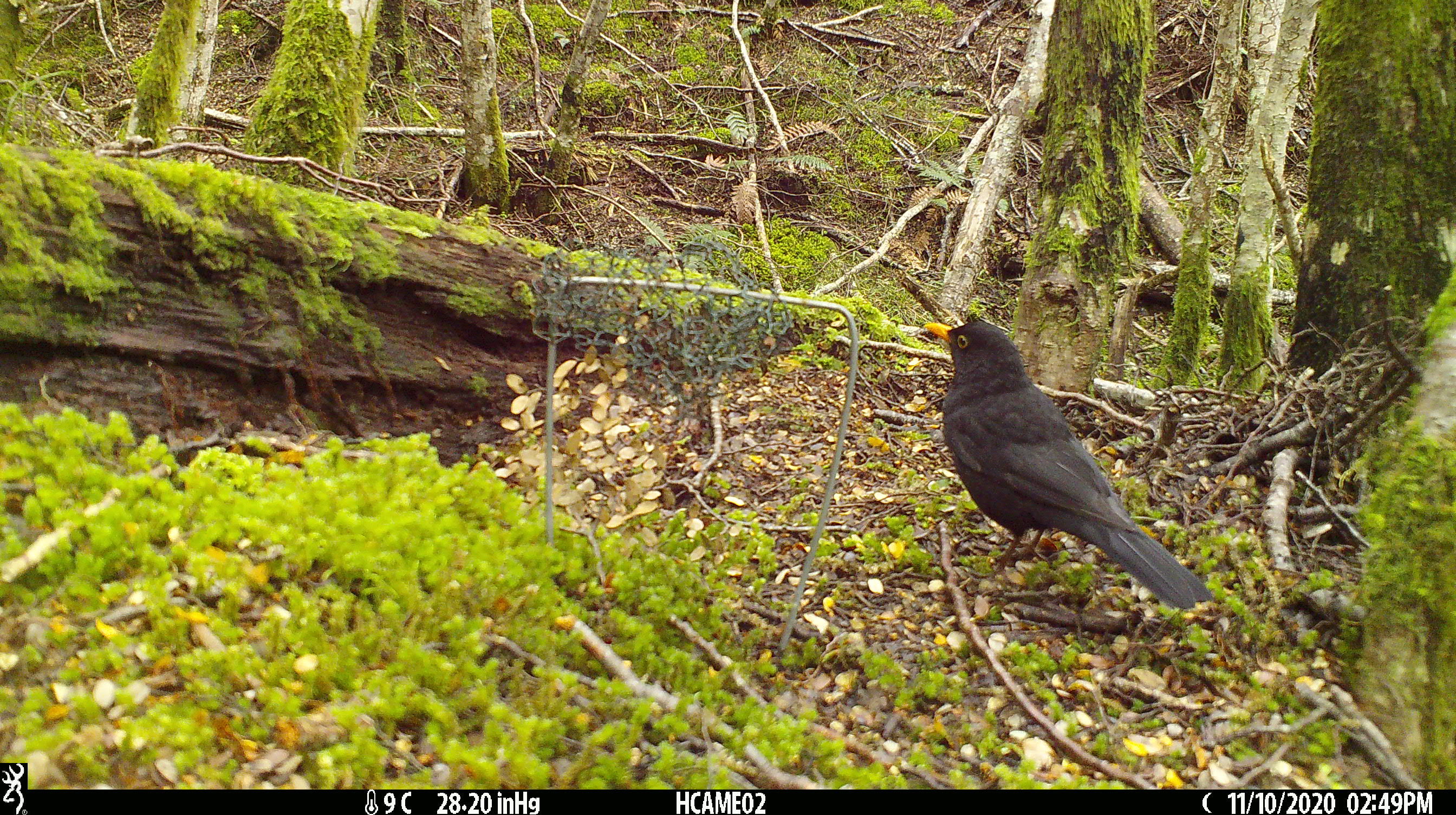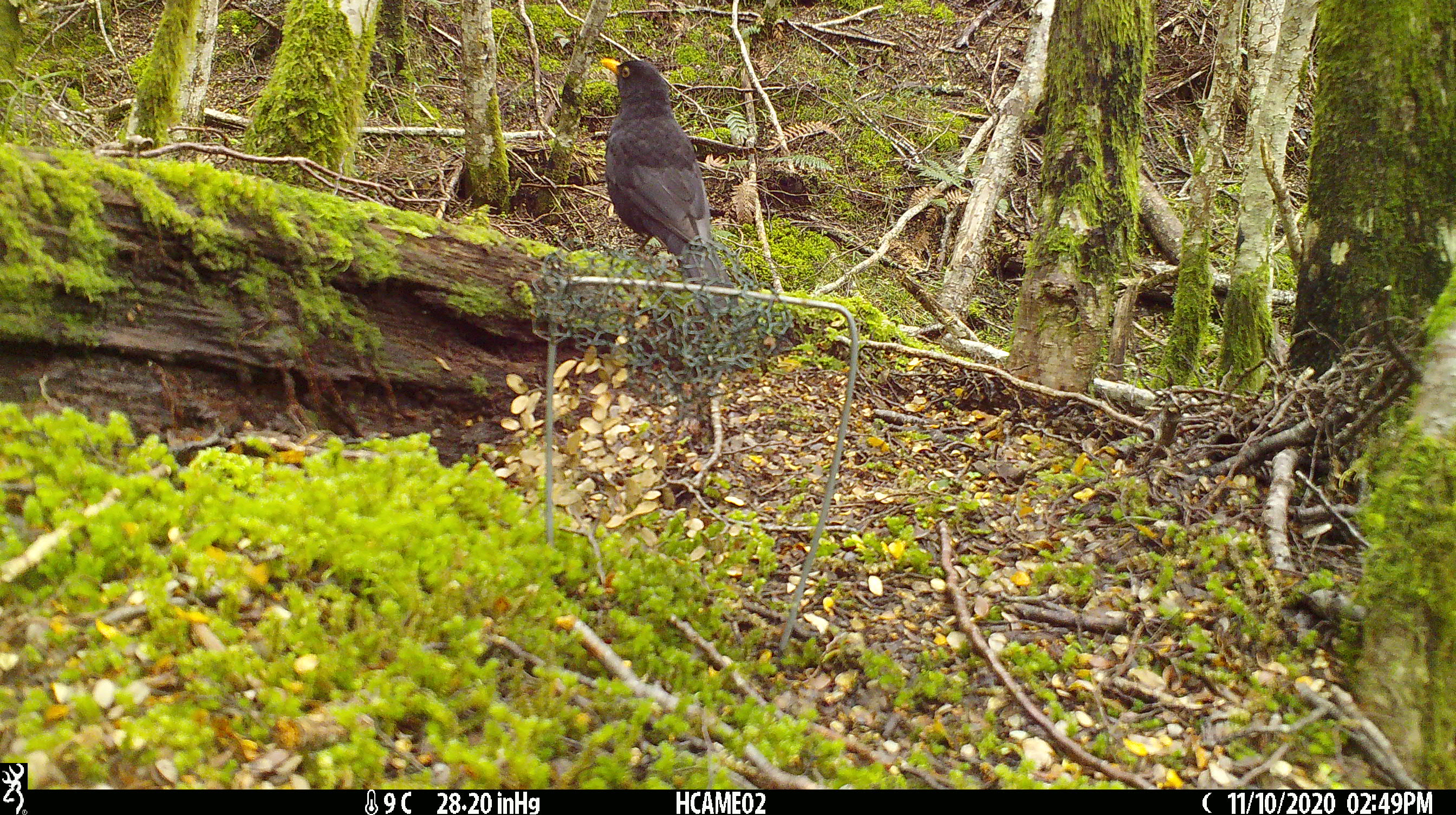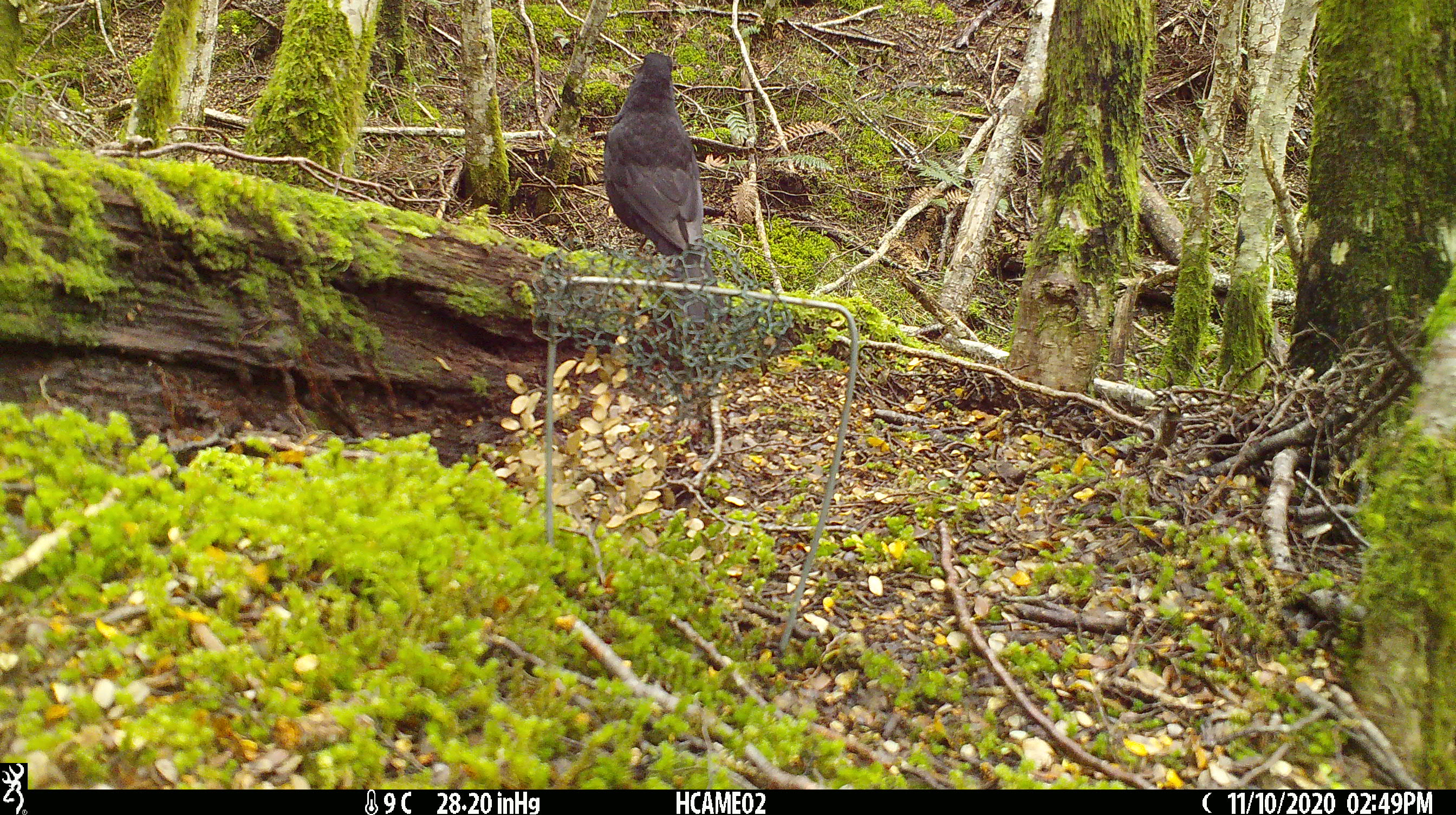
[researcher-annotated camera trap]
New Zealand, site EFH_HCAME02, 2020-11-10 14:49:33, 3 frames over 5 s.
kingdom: Animalia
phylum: Chordata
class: Aves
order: Passeriformes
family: Turdidae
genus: Turdus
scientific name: Turdus merula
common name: eurasian blackbird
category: blackbird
Blackbird (eurasian blackbird) (Turdus merula).